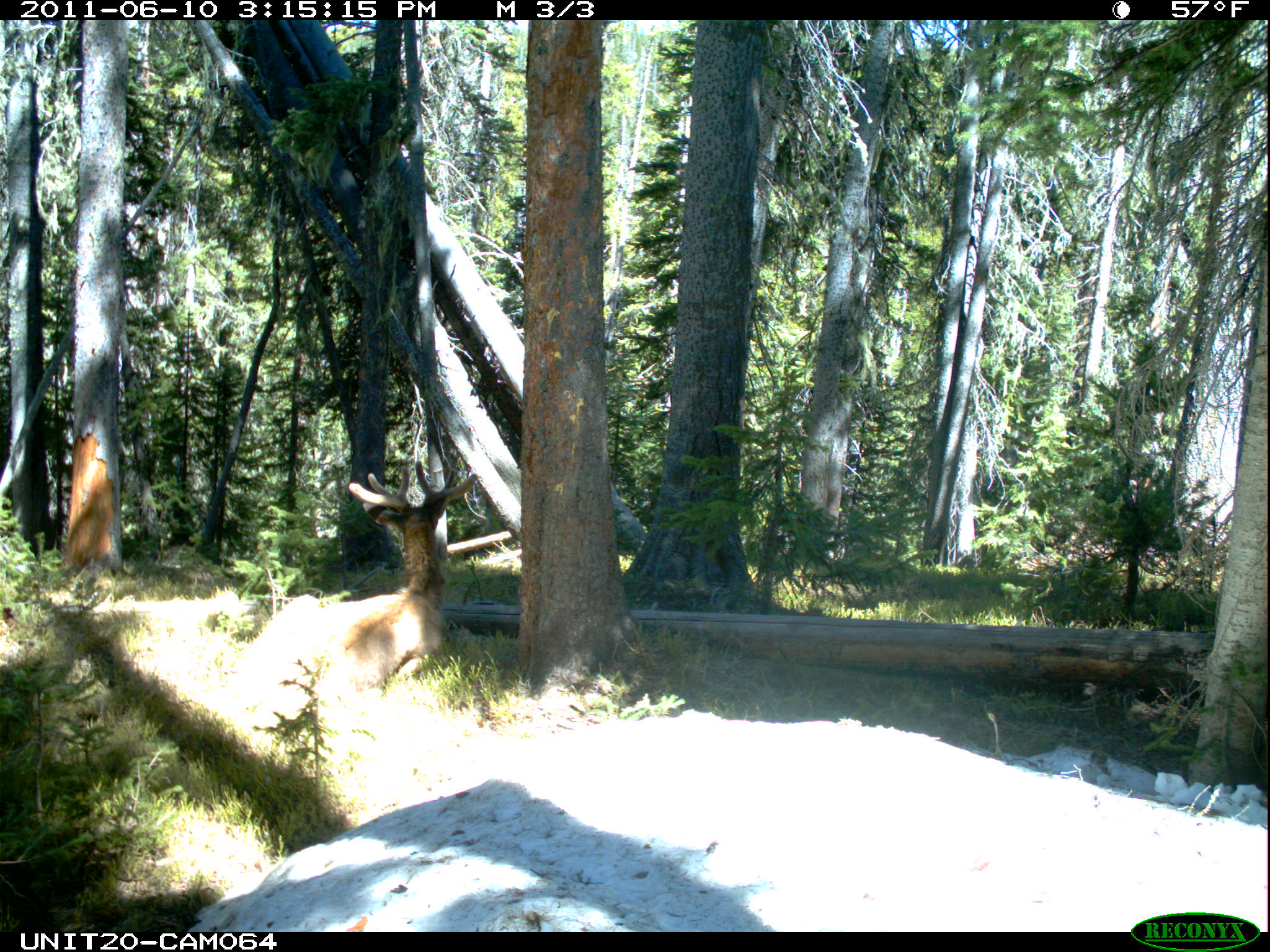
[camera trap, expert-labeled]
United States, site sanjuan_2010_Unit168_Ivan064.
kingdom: Animalia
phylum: Chordata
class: Mammalia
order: Artiodactyla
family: Cervidae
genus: Cervus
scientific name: Cervus elaphus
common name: red deer